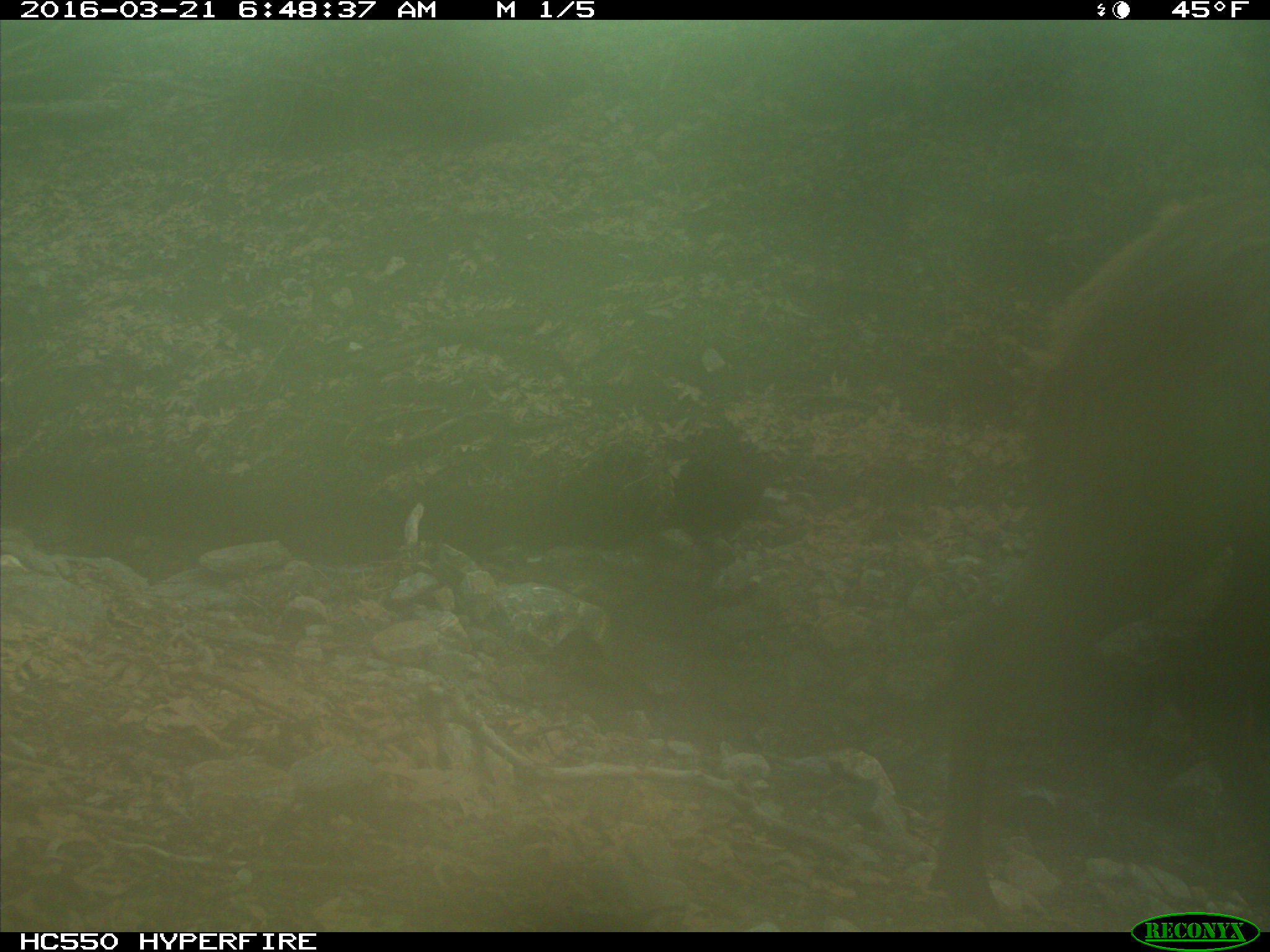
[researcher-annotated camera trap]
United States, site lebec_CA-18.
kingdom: Animalia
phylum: Chordata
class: Mammalia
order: Artiodactyla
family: Cervidae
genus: Cervus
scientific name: Cervus canadensis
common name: elk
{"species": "Cervus canadensis (elk)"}